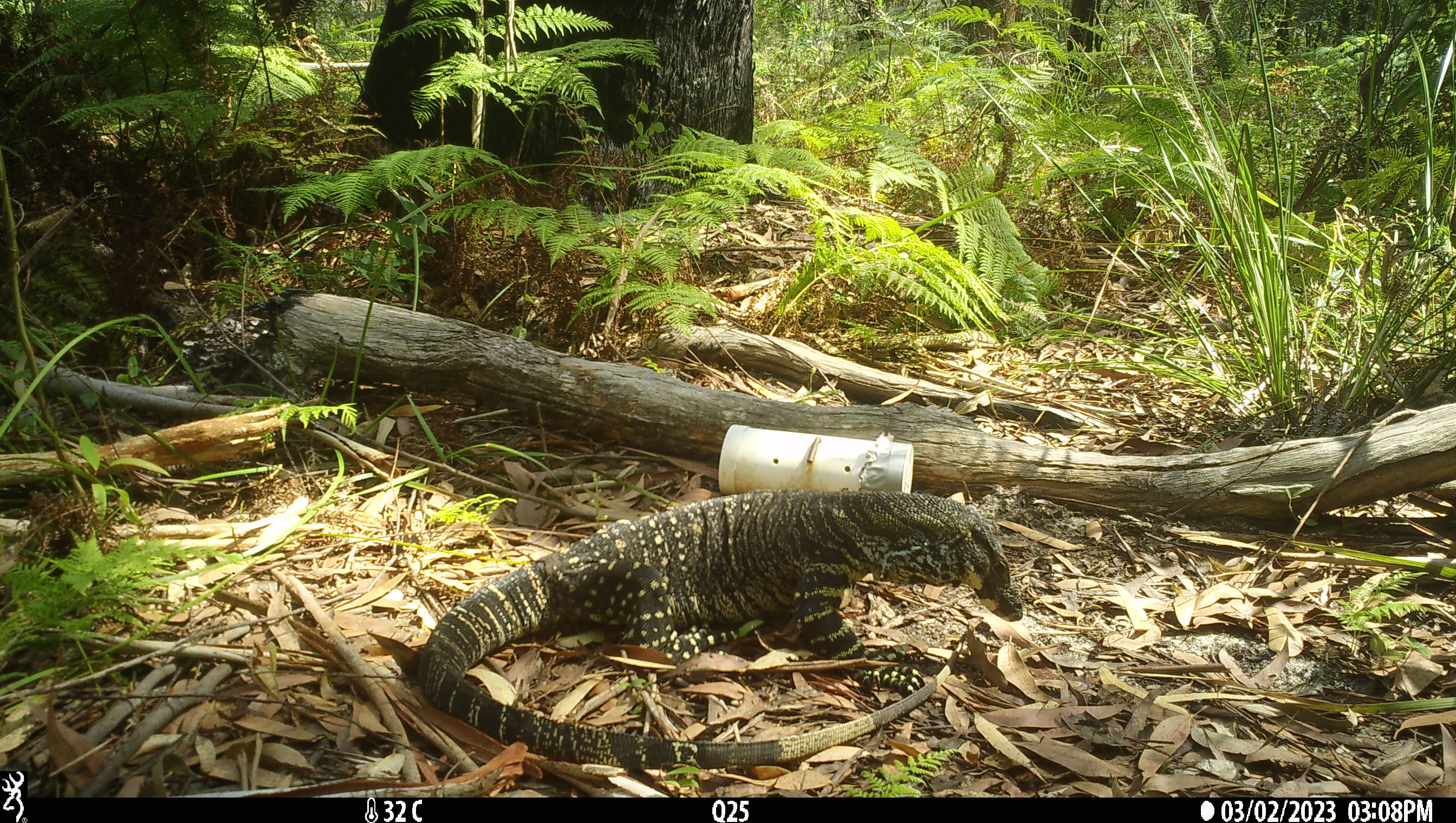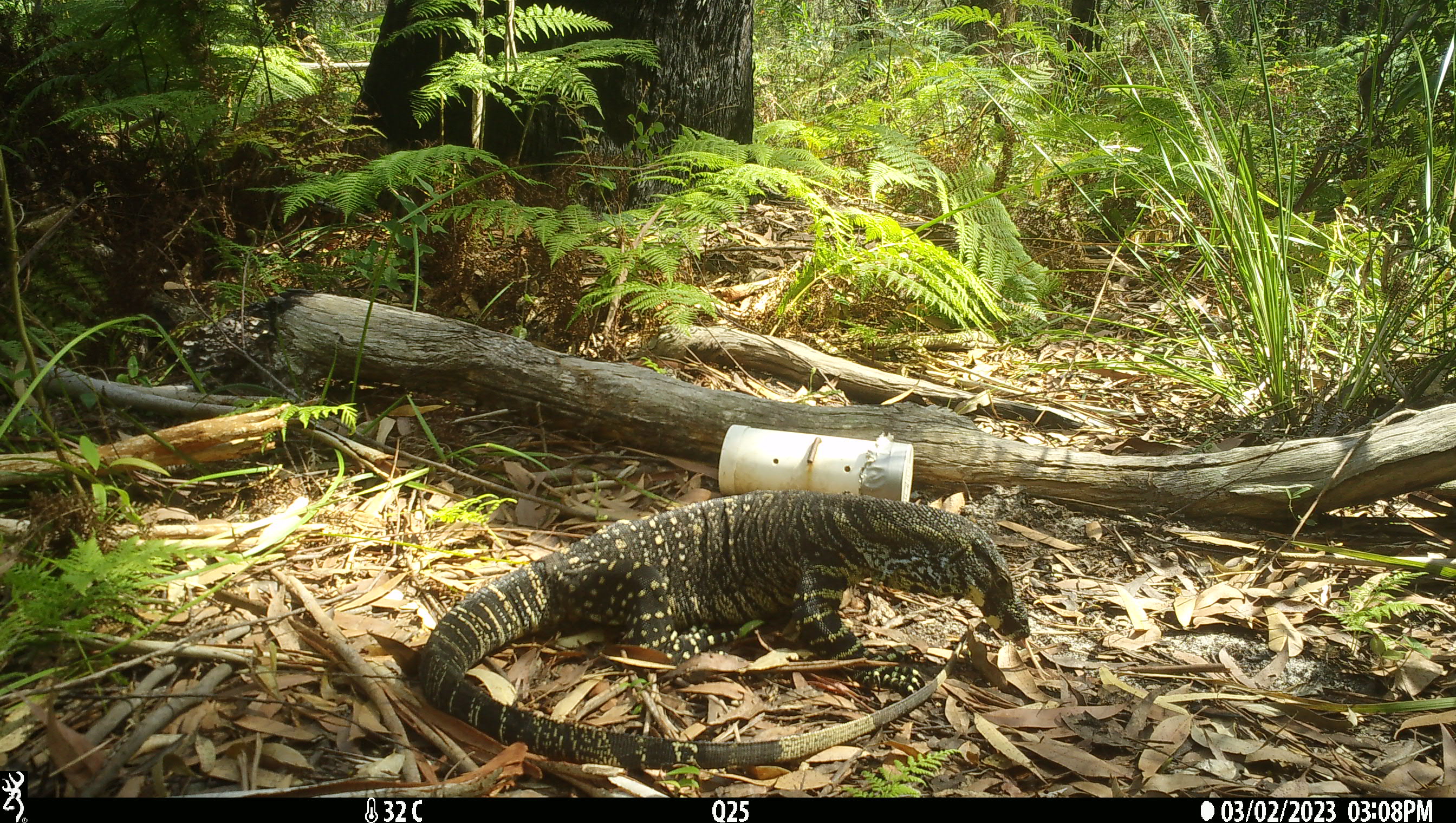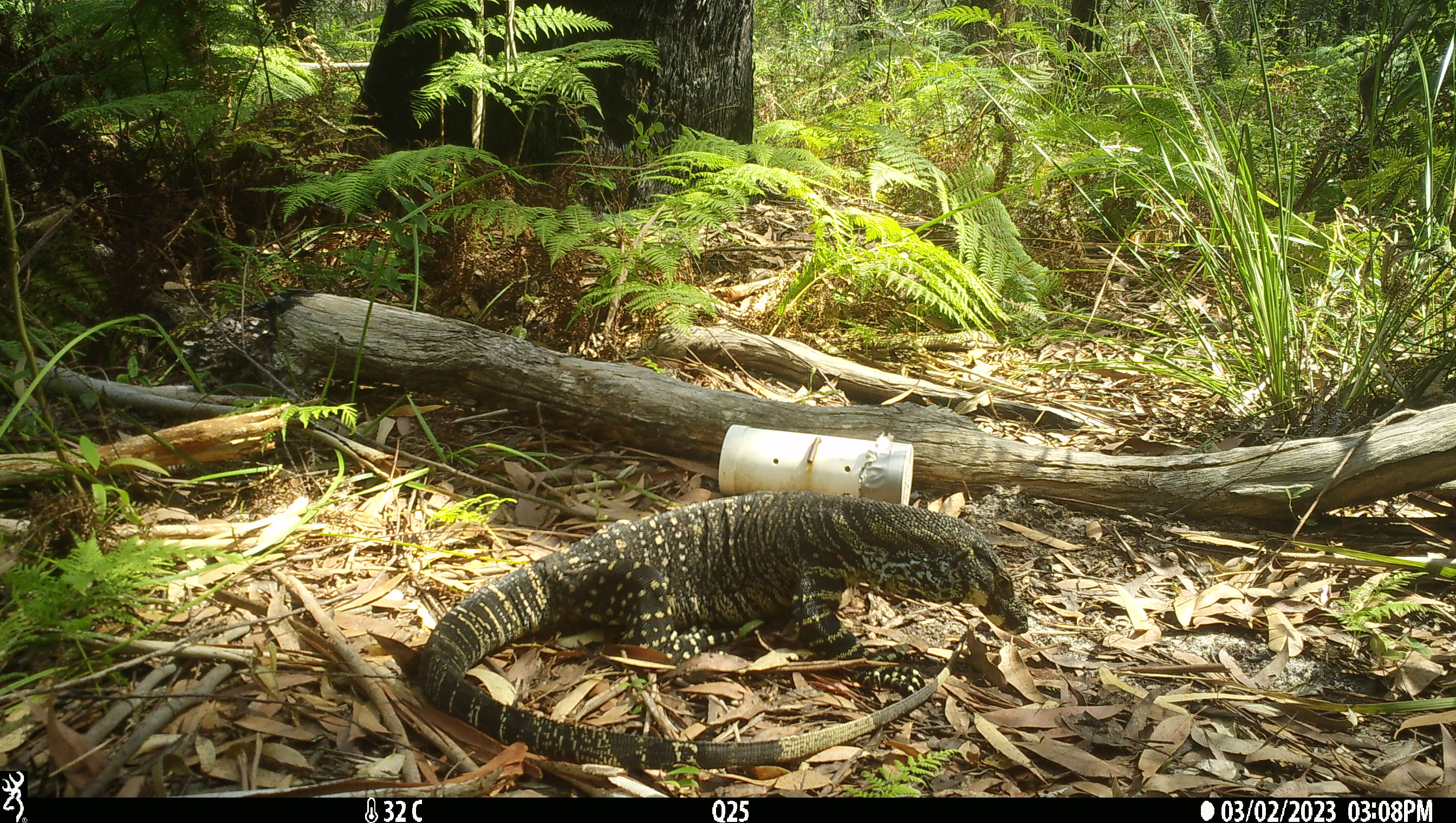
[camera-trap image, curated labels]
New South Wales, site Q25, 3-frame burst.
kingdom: Animalia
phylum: Chordata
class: Reptilia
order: Squamata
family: Varanidae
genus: Varanus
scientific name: Varanus varius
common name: lace monitor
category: goanna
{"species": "goanna (lace monitor) (Varanus varius)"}